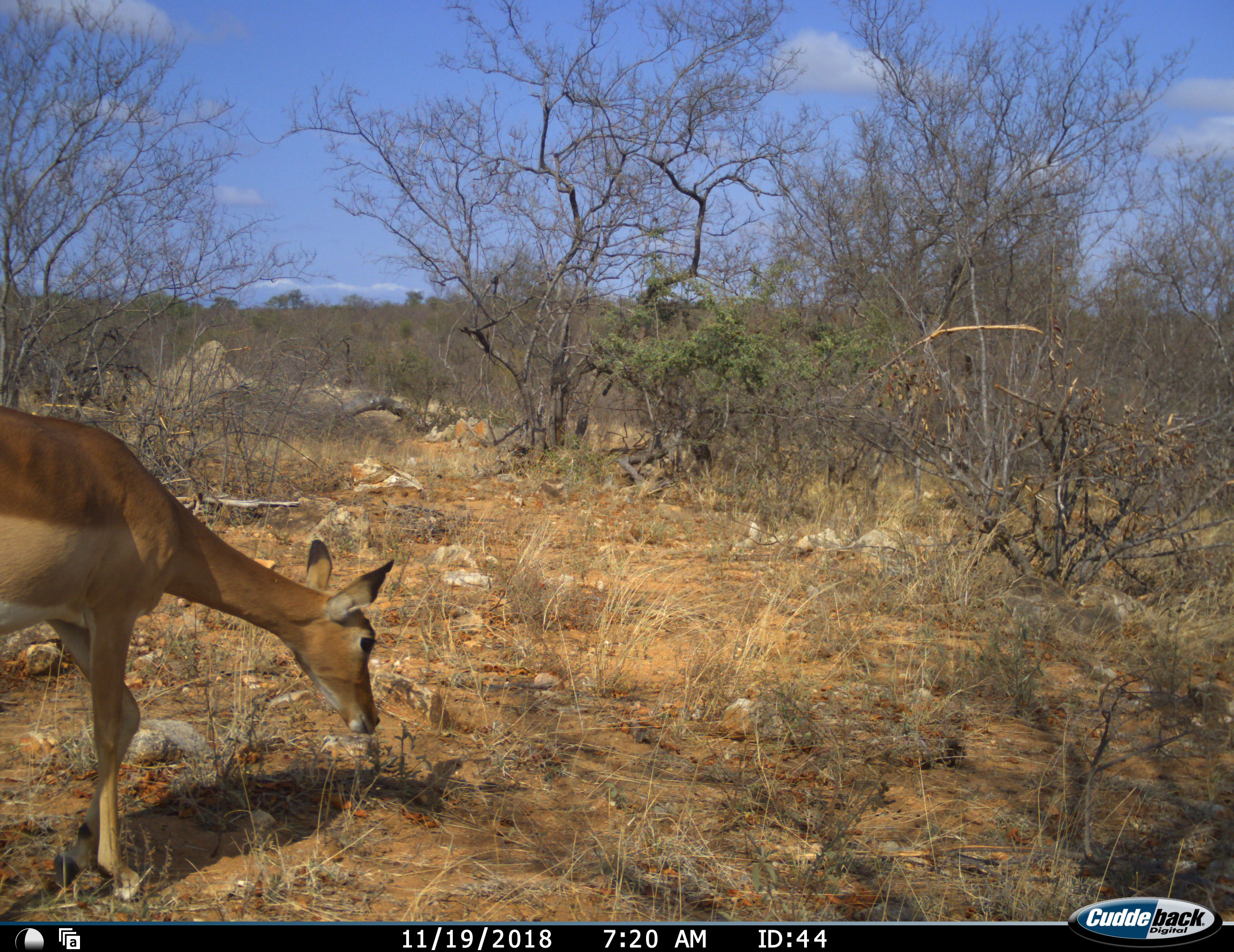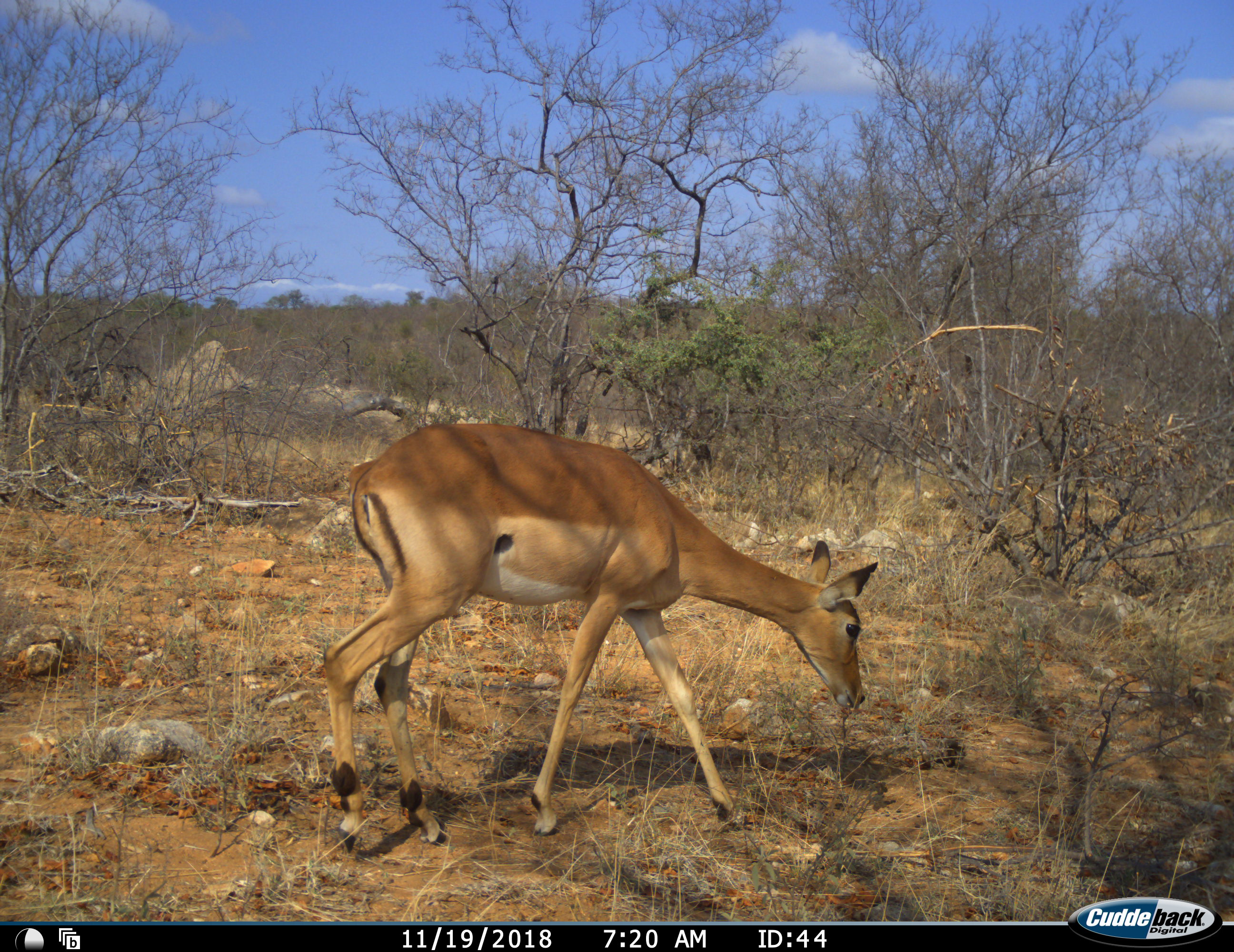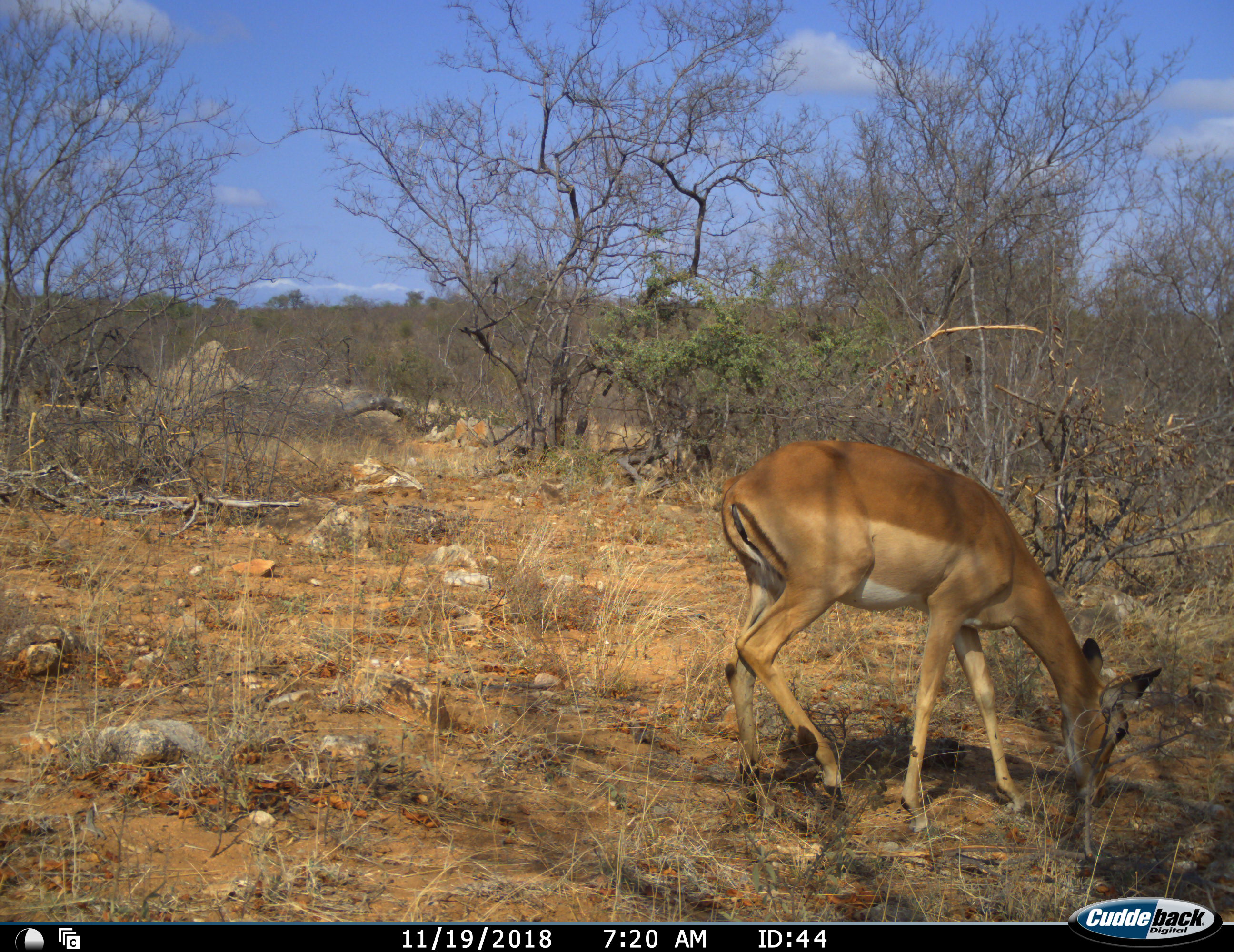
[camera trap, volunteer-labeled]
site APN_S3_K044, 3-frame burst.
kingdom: Animalia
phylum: Chordata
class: Mammalia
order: Artiodactyla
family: Bovidae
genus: Aepyceros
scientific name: Aepyceros melampus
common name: impala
Impala (Aepyceros melampus), count 1. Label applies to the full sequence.